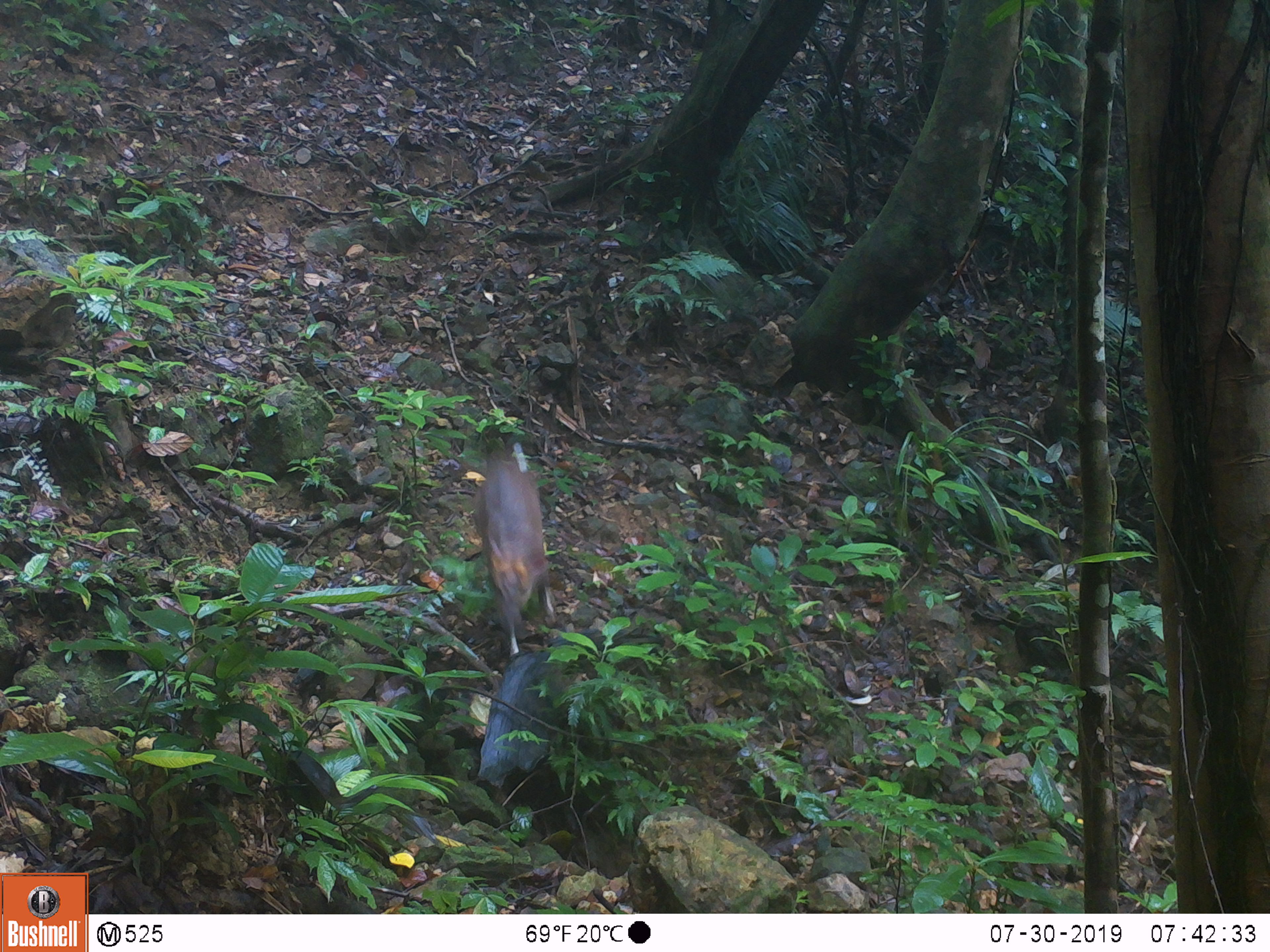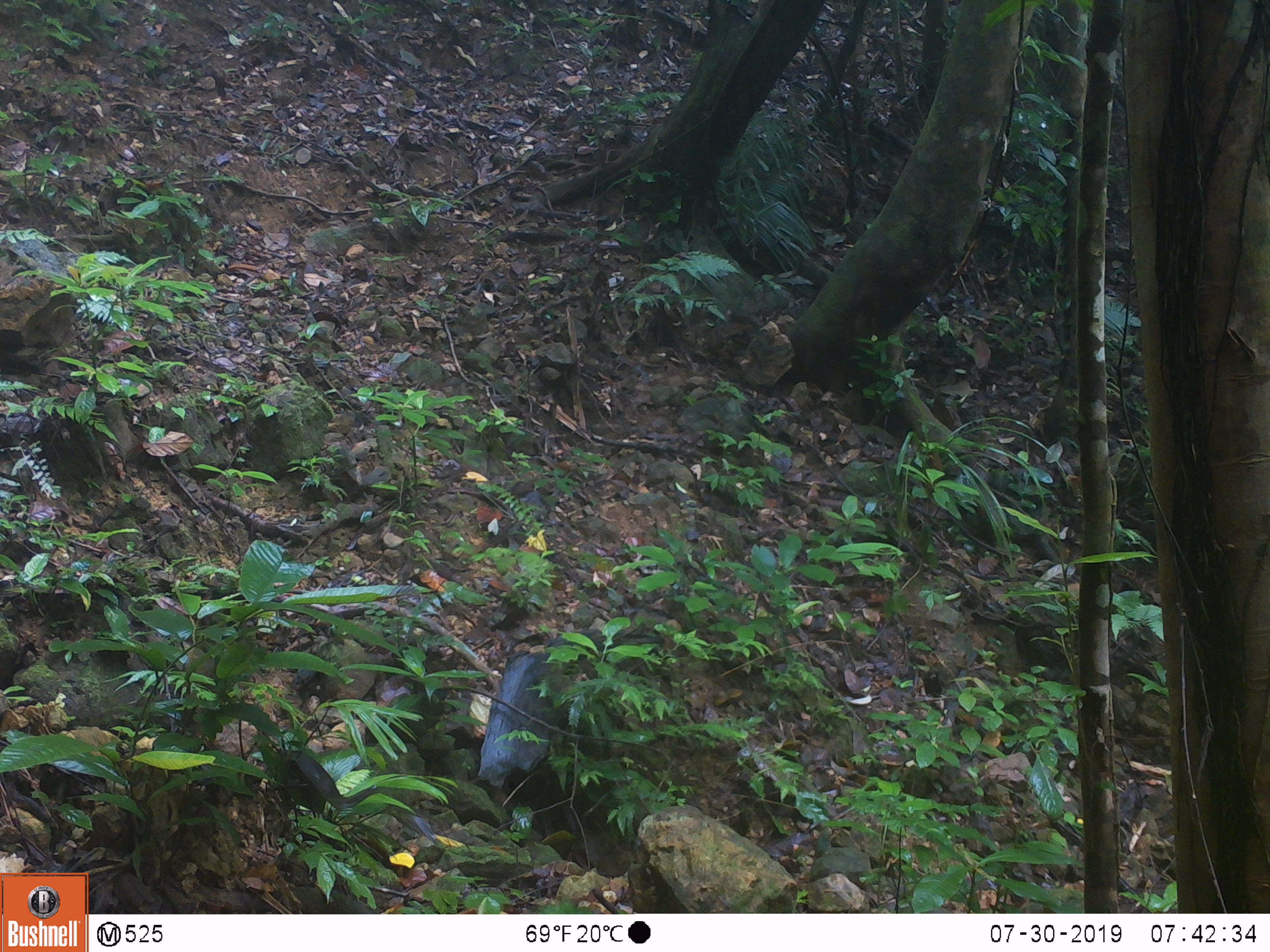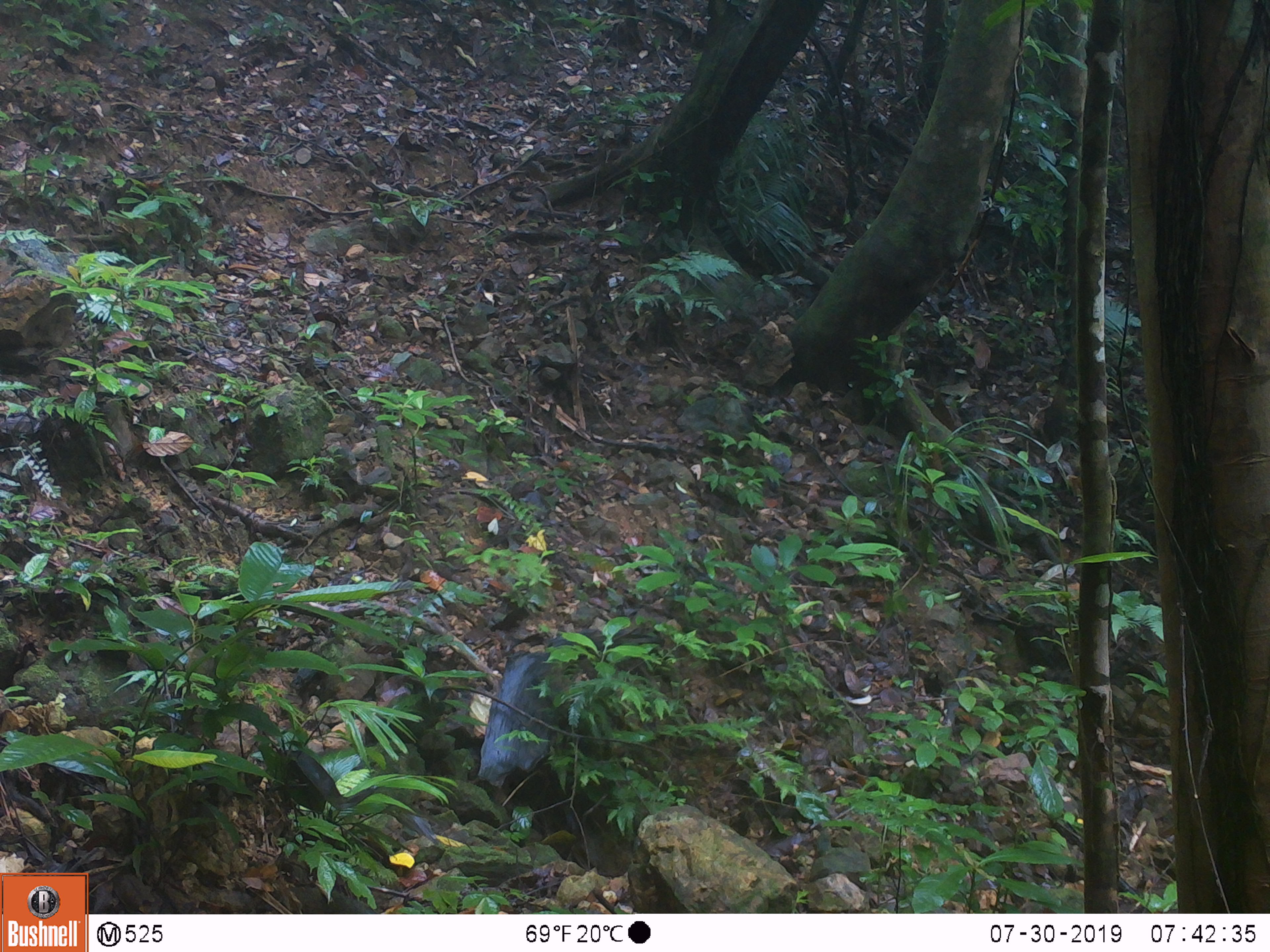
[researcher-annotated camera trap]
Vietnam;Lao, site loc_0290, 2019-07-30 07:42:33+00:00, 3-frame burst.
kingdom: Animalia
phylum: Chordata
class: Mammalia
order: Artiodactyla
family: Cervidae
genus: Muntiacus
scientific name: Muntiacus rooseveltorum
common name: roosevelt's muntjac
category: roosevelts muntjac group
Roosevelts muntjac group (roosevelt's muntjac) (Muntiacus rooseveltorum). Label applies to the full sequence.